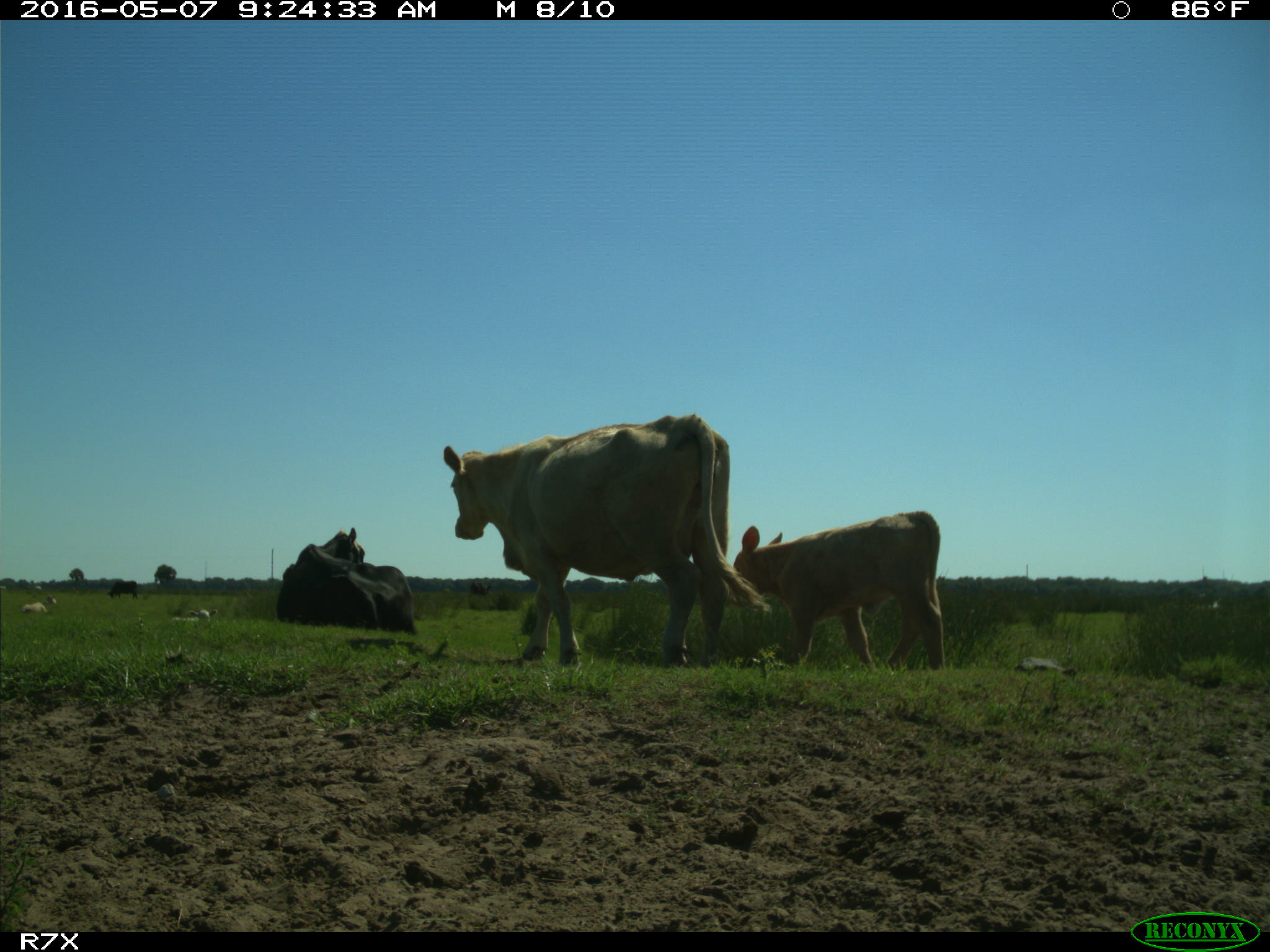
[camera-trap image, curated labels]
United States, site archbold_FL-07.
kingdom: Animalia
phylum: Chordata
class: Mammalia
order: Artiodactyla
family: Bovidae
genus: Bos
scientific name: Bos taurus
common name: domestic cow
Bos taurus (domestic cow).